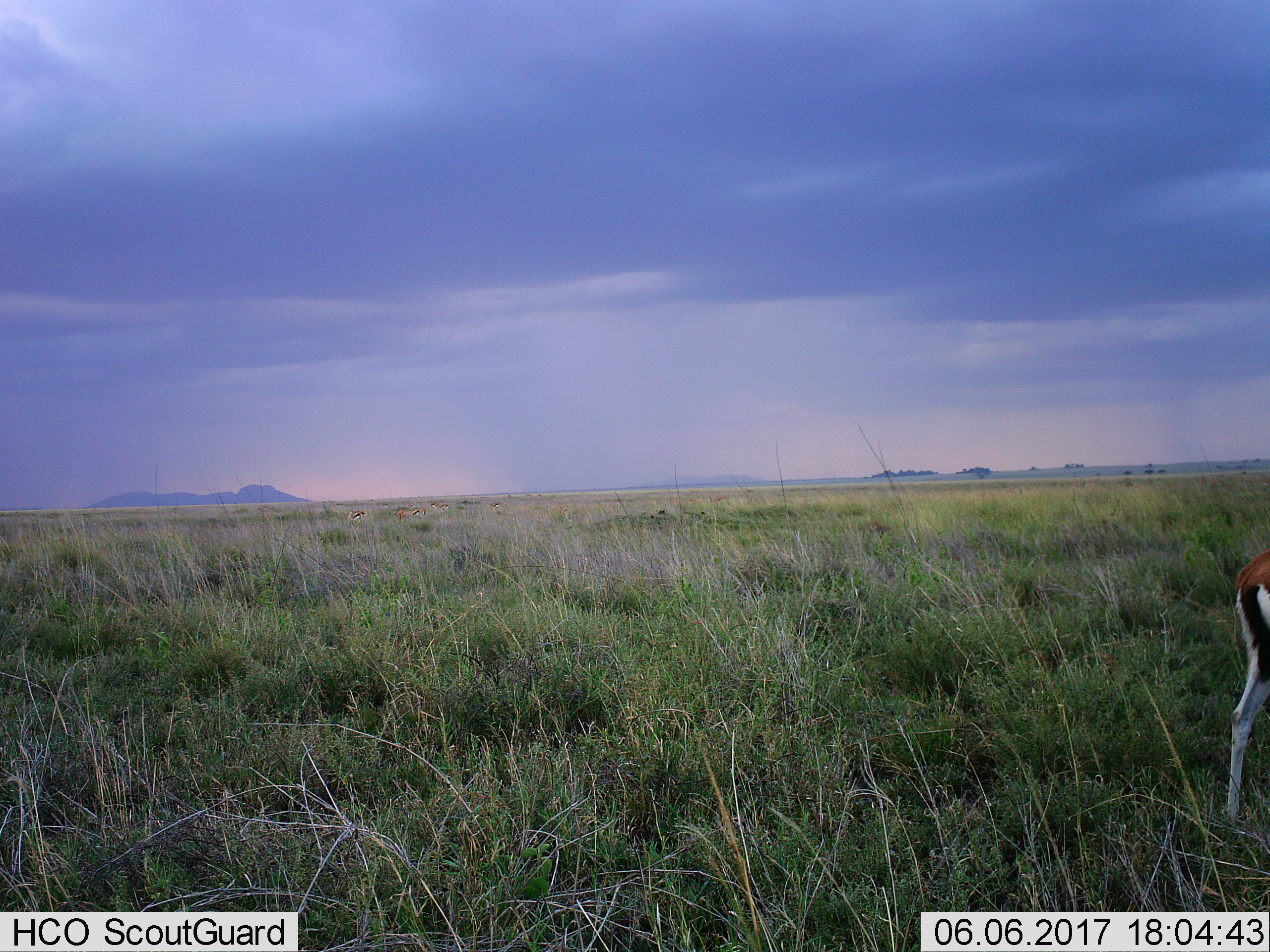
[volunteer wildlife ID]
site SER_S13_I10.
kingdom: Animalia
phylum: Chordata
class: Mammalia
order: Artiodactyla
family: Bovidae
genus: Eudorcas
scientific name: Eudorcas thomsonii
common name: thomson's gazelle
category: gazellethomsons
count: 7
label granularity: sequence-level